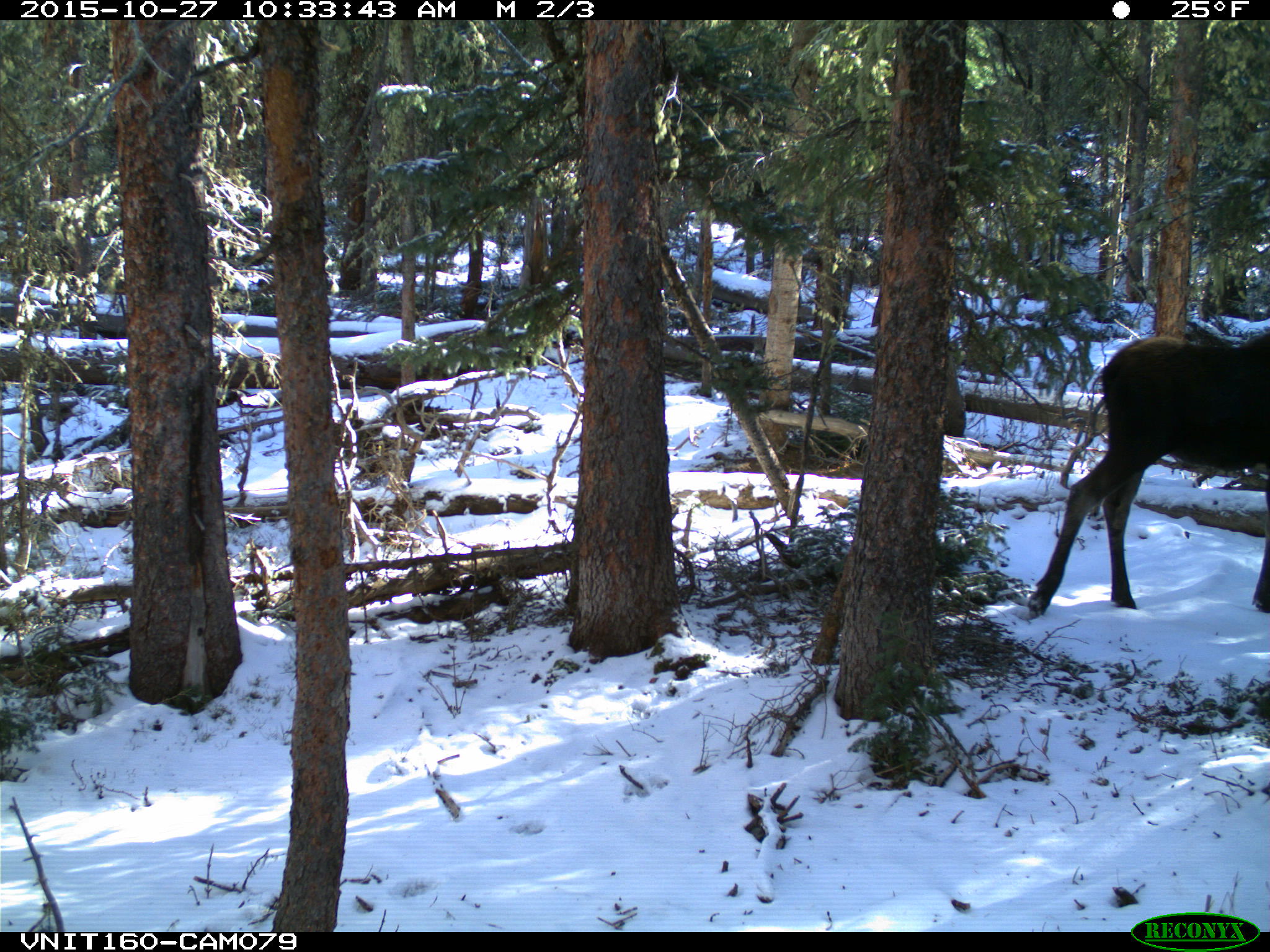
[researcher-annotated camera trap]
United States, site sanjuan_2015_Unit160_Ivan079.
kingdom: Animalia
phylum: Chordata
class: Mammalia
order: Artiodactyla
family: Cervidae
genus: Alces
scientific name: Alces alces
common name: moose